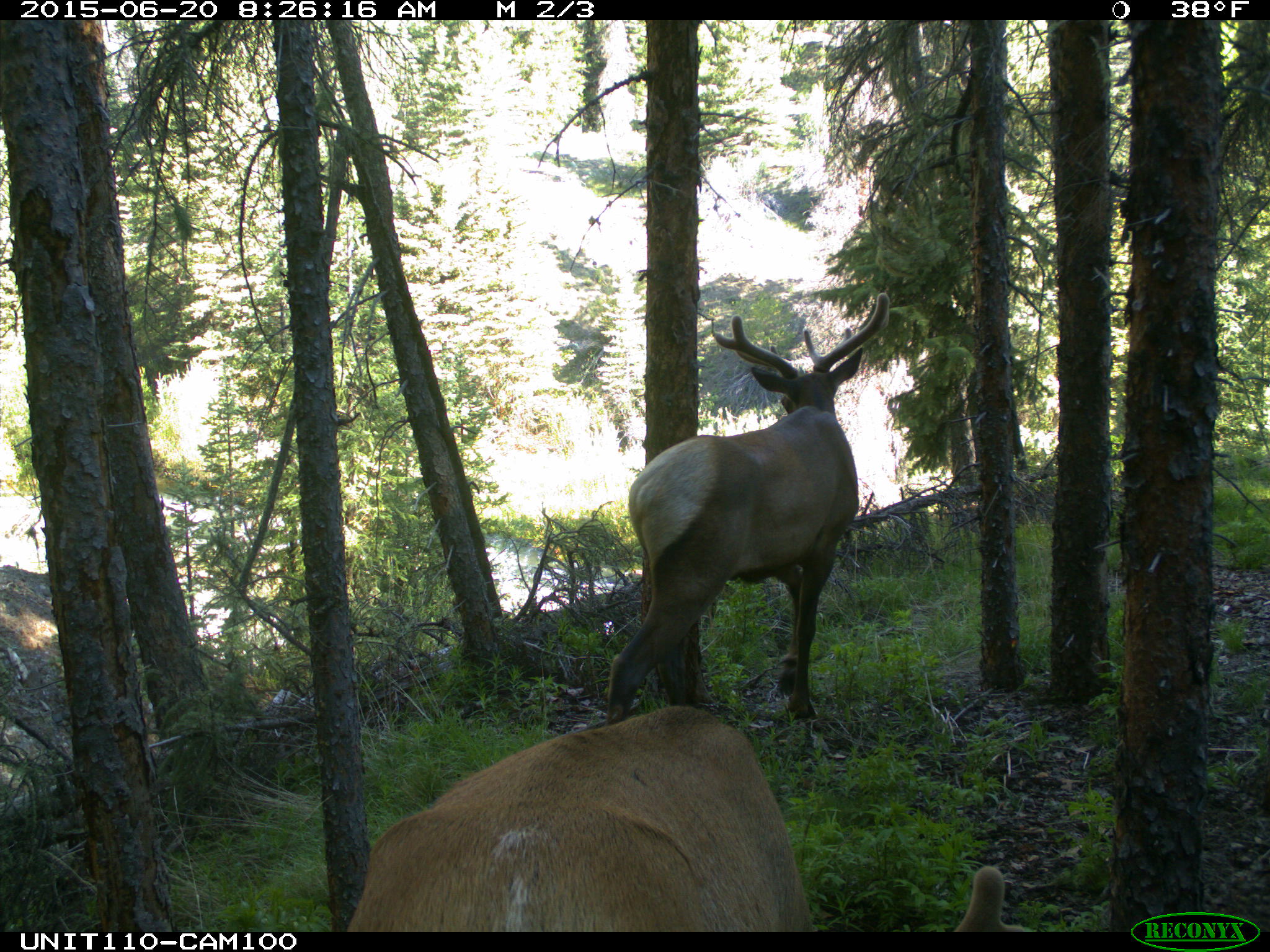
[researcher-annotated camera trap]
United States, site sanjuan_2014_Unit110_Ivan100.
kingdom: Animalia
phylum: Chordata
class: Mammalia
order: Artiodactyla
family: Cervidae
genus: Cervus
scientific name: Cervus elaphus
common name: red deer